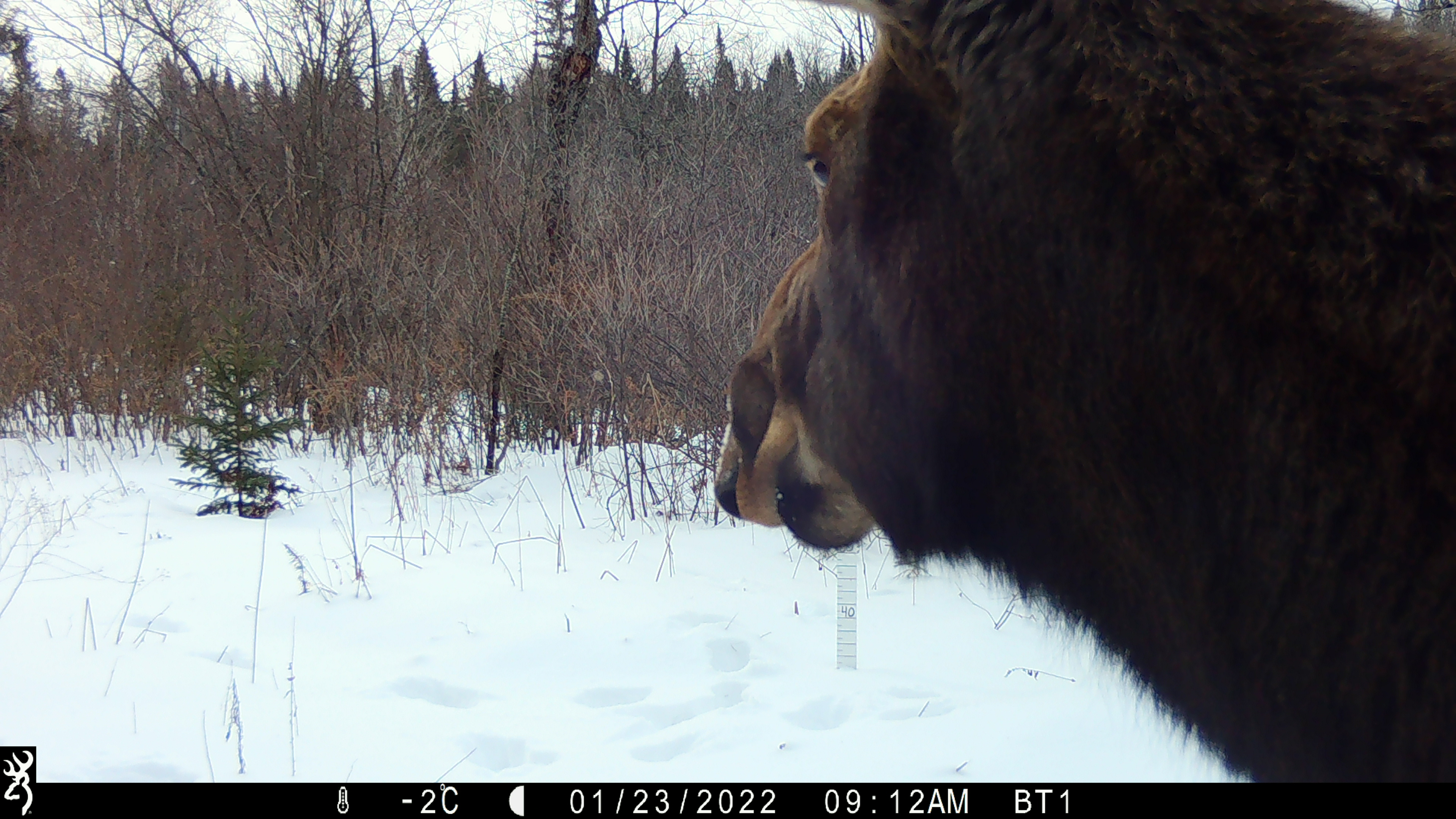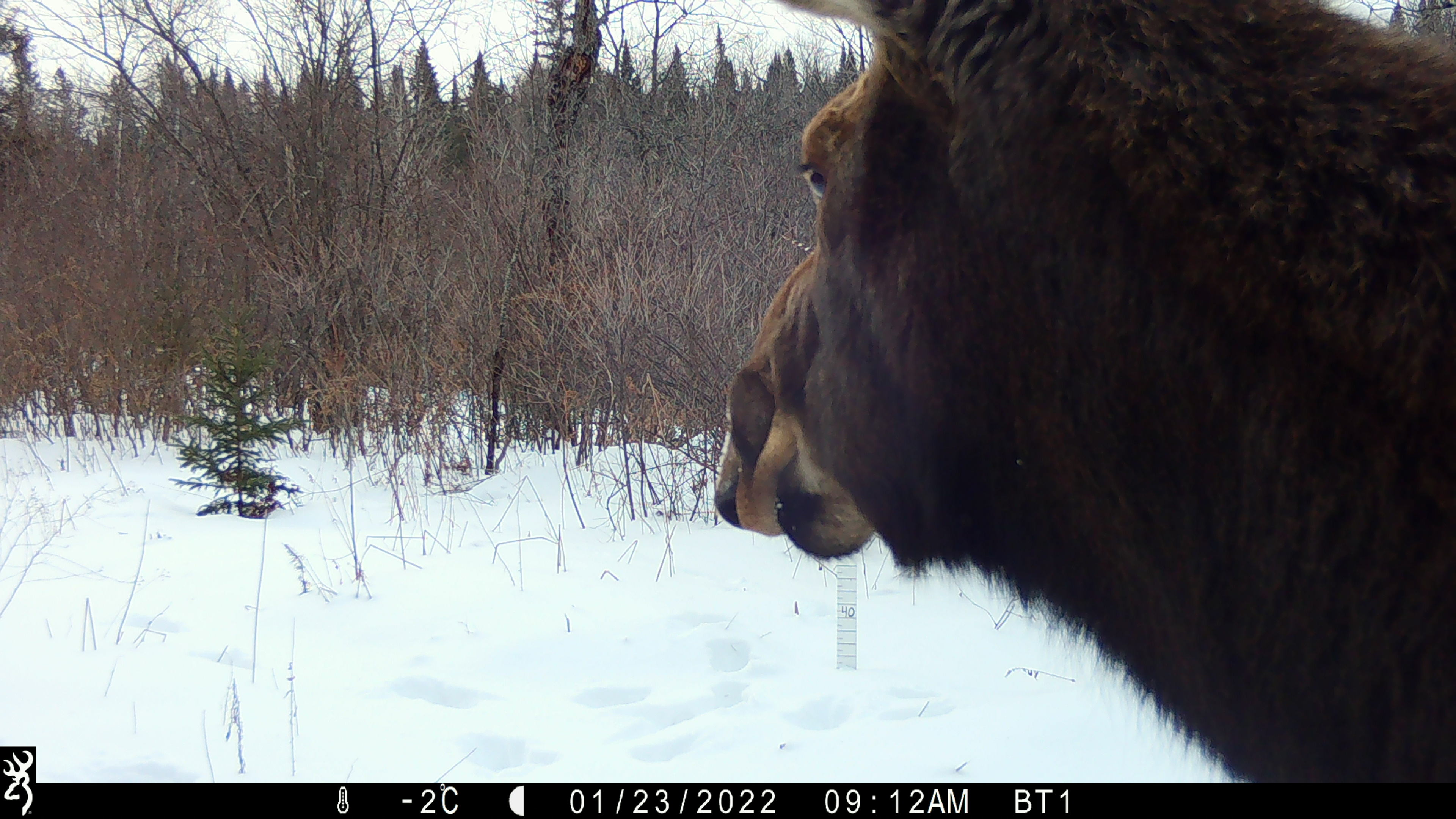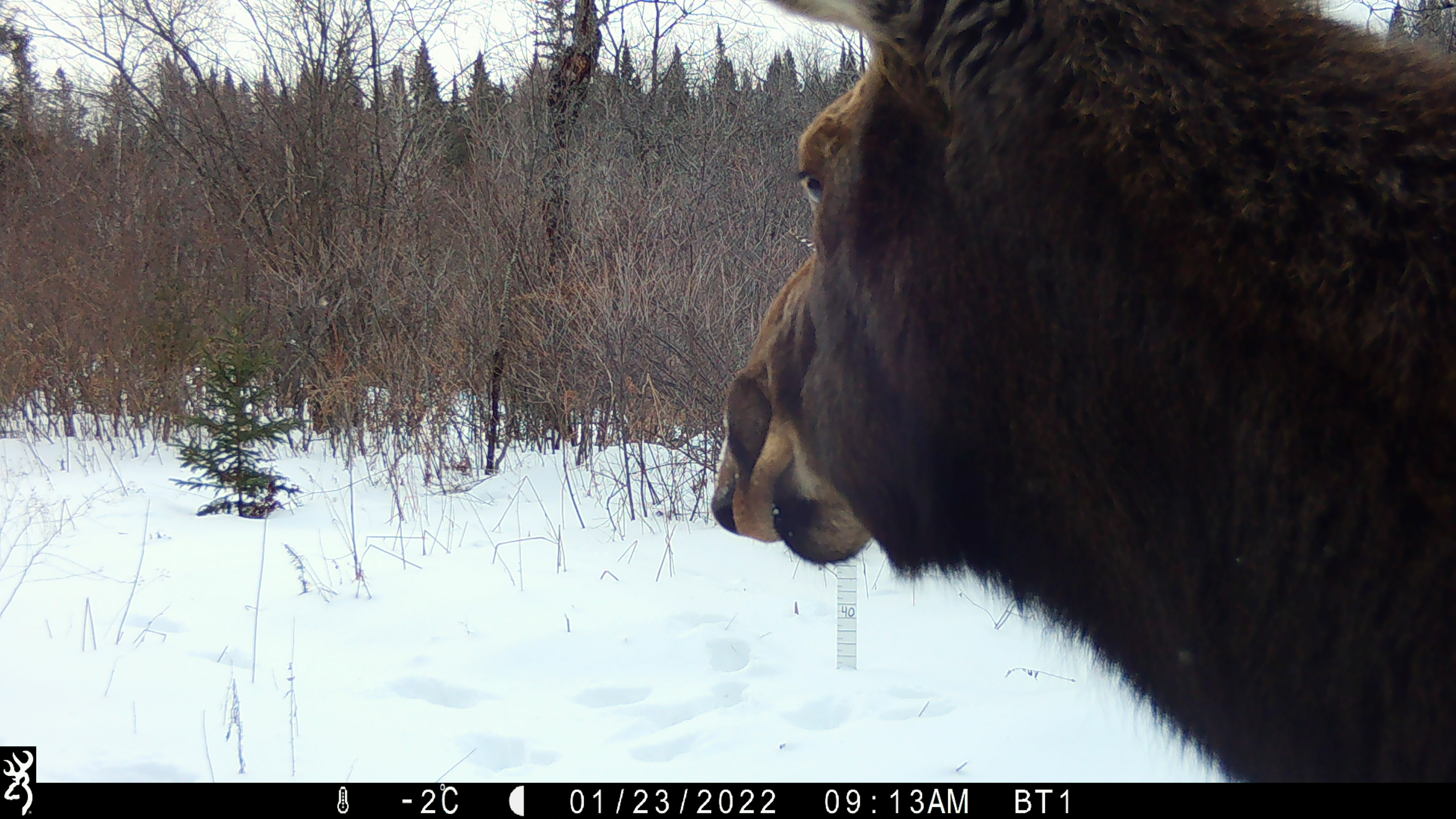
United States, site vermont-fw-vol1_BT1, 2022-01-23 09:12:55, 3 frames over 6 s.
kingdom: Animalia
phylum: Chordata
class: Mammalia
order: Artiodactyla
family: Cervidae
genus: Alces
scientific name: Alces alces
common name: moose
Moose (Alces alces).